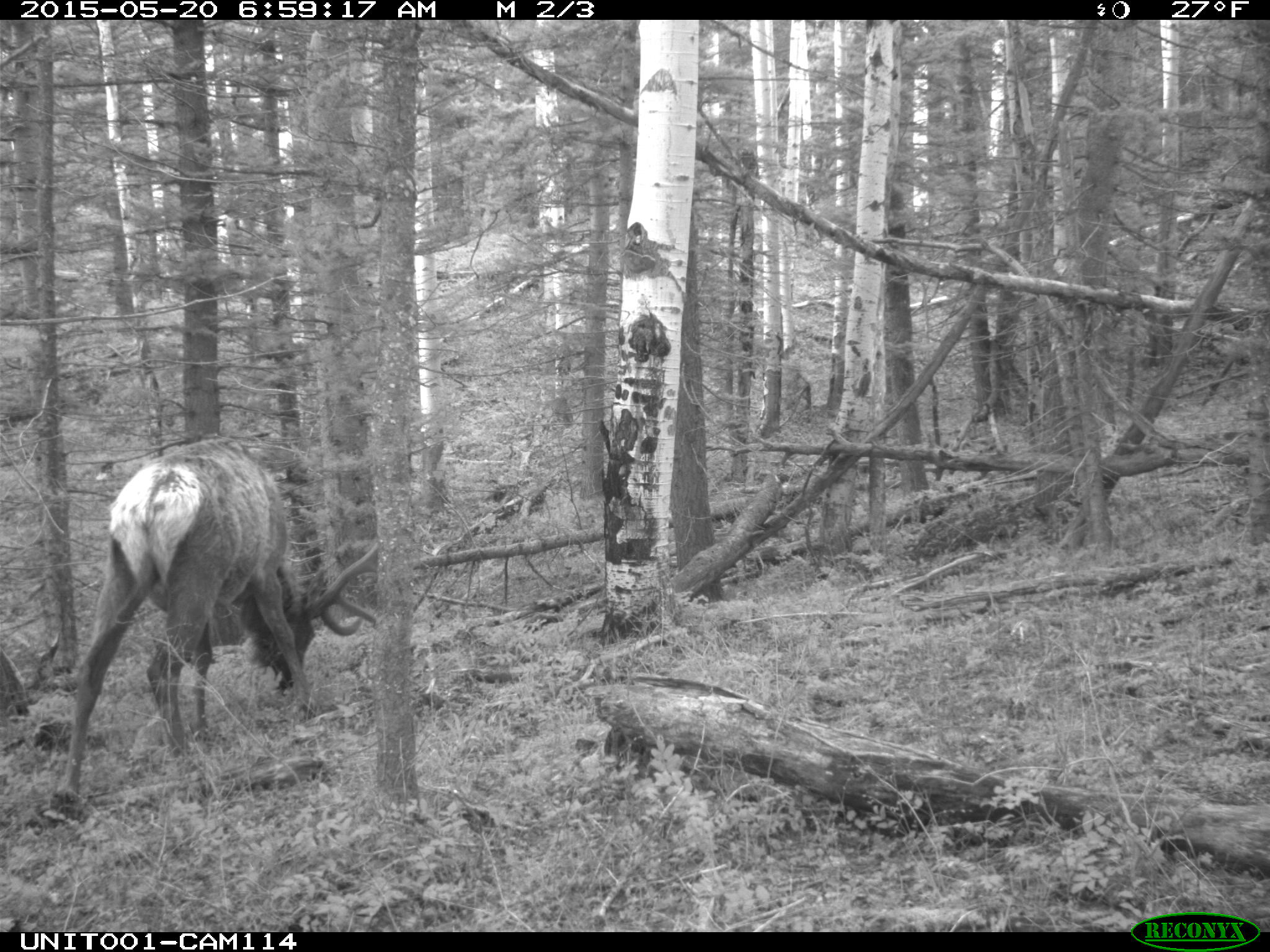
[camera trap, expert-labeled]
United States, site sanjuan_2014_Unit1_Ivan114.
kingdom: Animalia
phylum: Chordata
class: Mammalia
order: Artiodactyla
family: Cervidae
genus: Cervus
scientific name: Cervus elaphus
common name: red deer